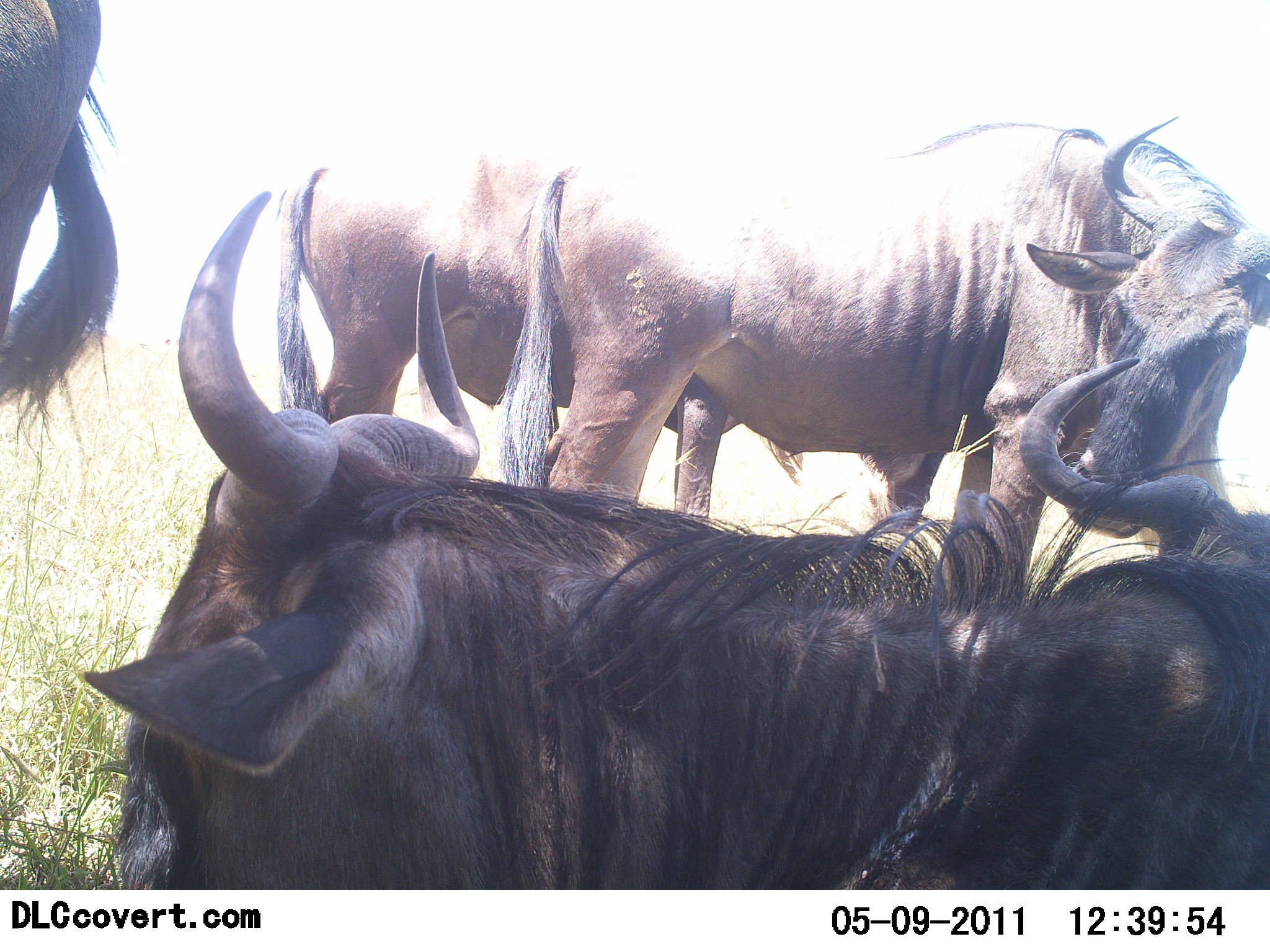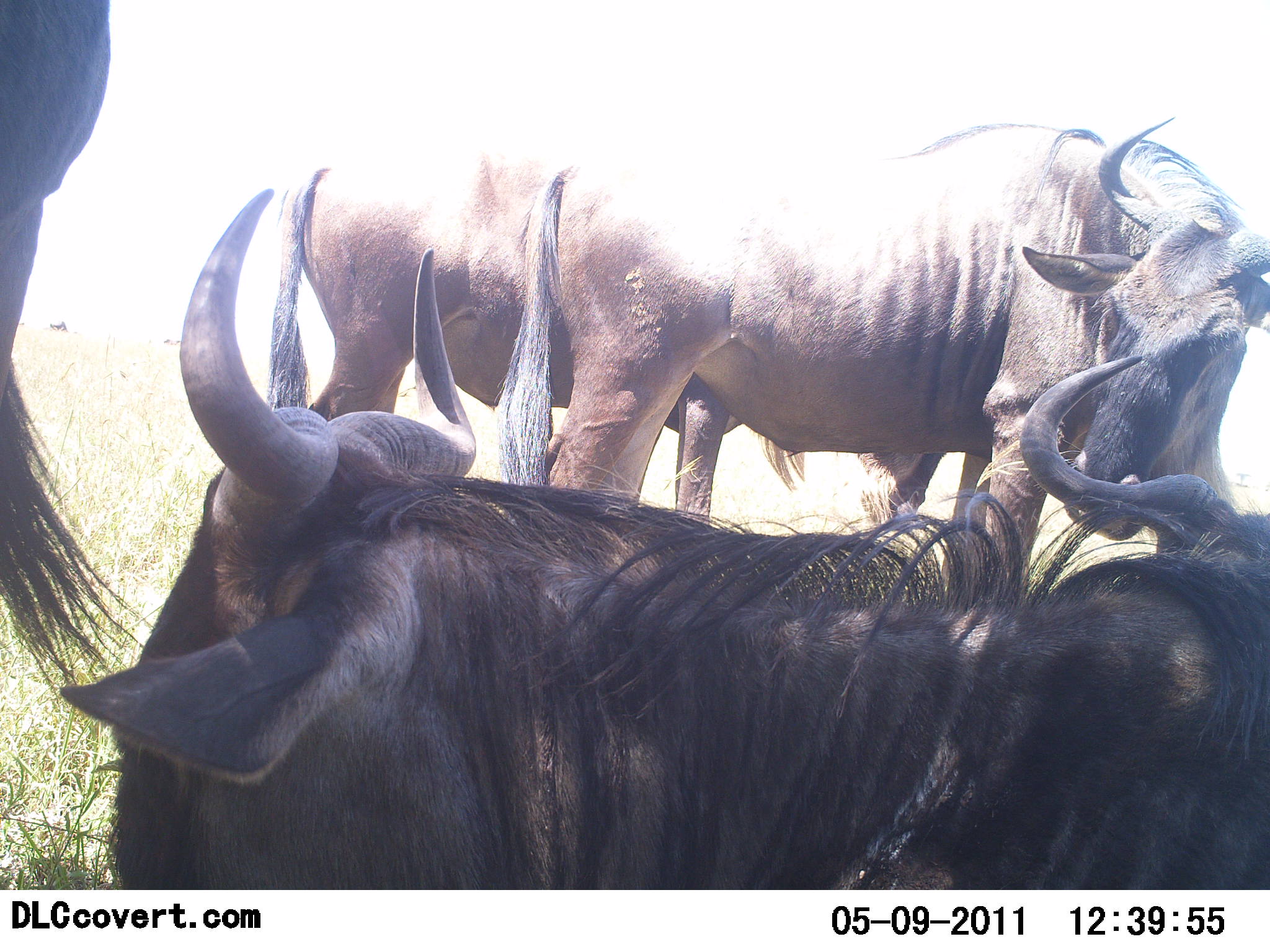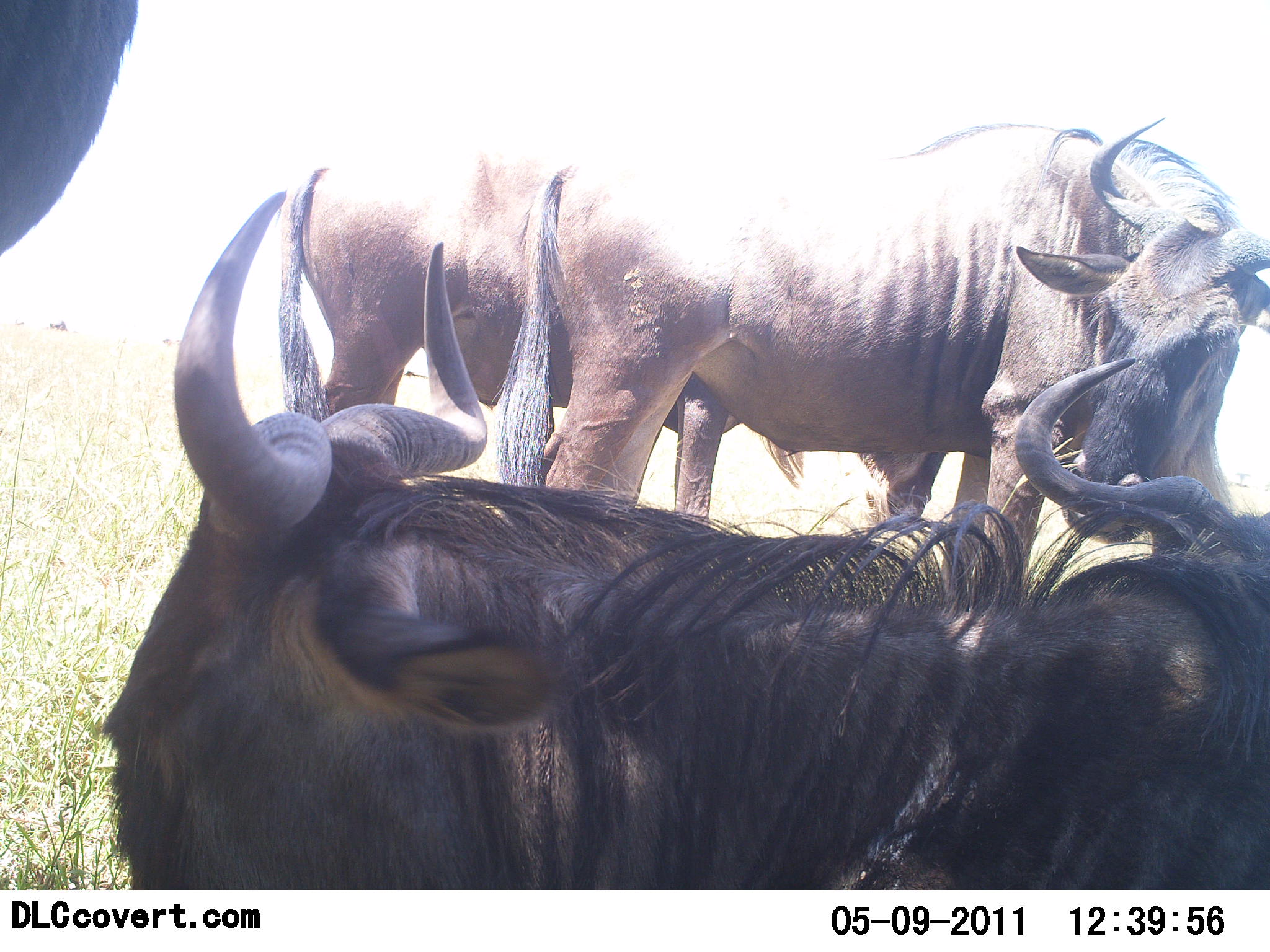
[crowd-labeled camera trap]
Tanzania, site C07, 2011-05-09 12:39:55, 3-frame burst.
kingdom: Animalia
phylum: Chordata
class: Mammalia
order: Artiodactyla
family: Bovidae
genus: Connochaetes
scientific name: Connochaetes taurinus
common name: blue wildebeest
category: wildebeest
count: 4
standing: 85%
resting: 54%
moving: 0%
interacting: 8%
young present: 0%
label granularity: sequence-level